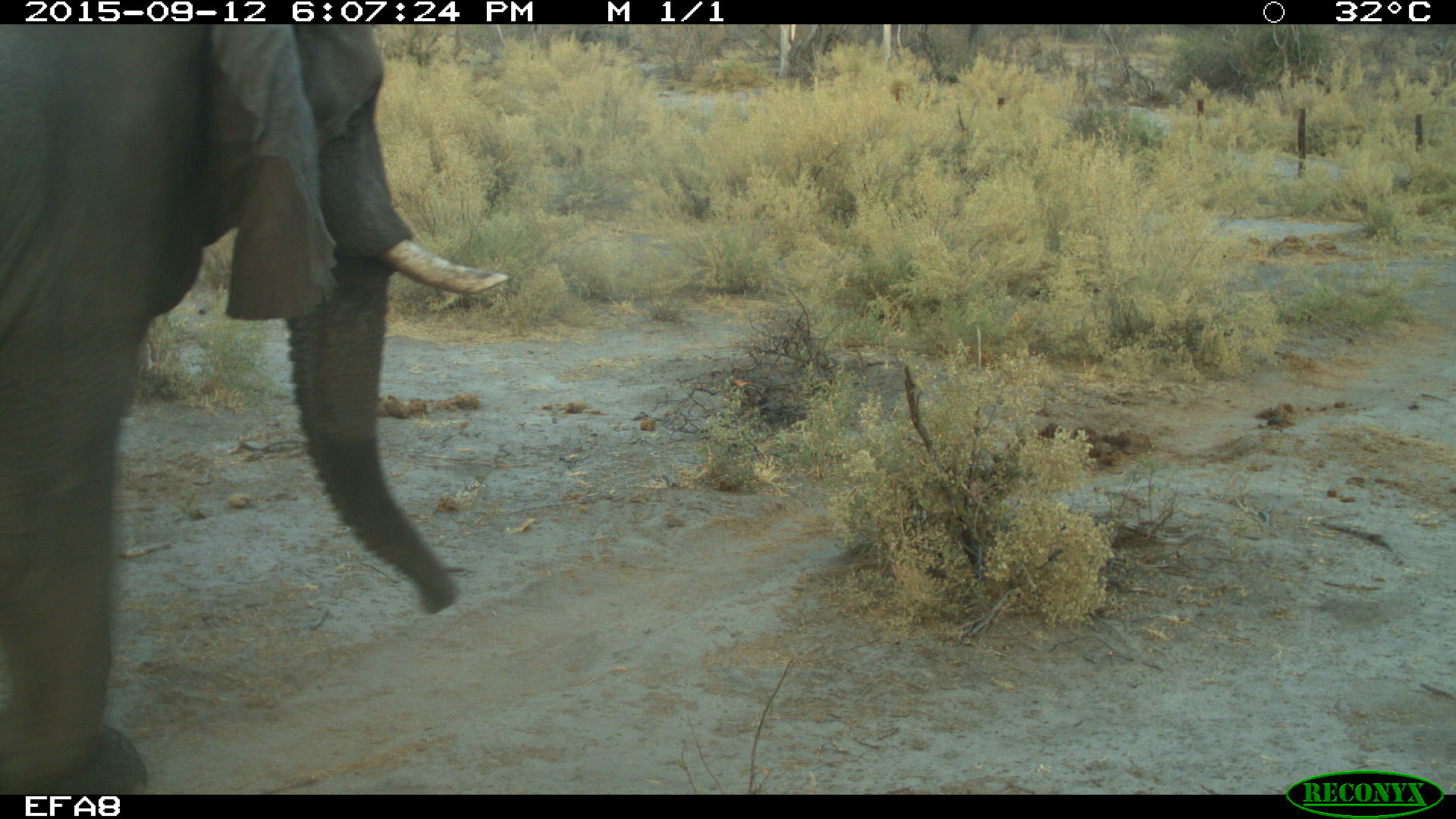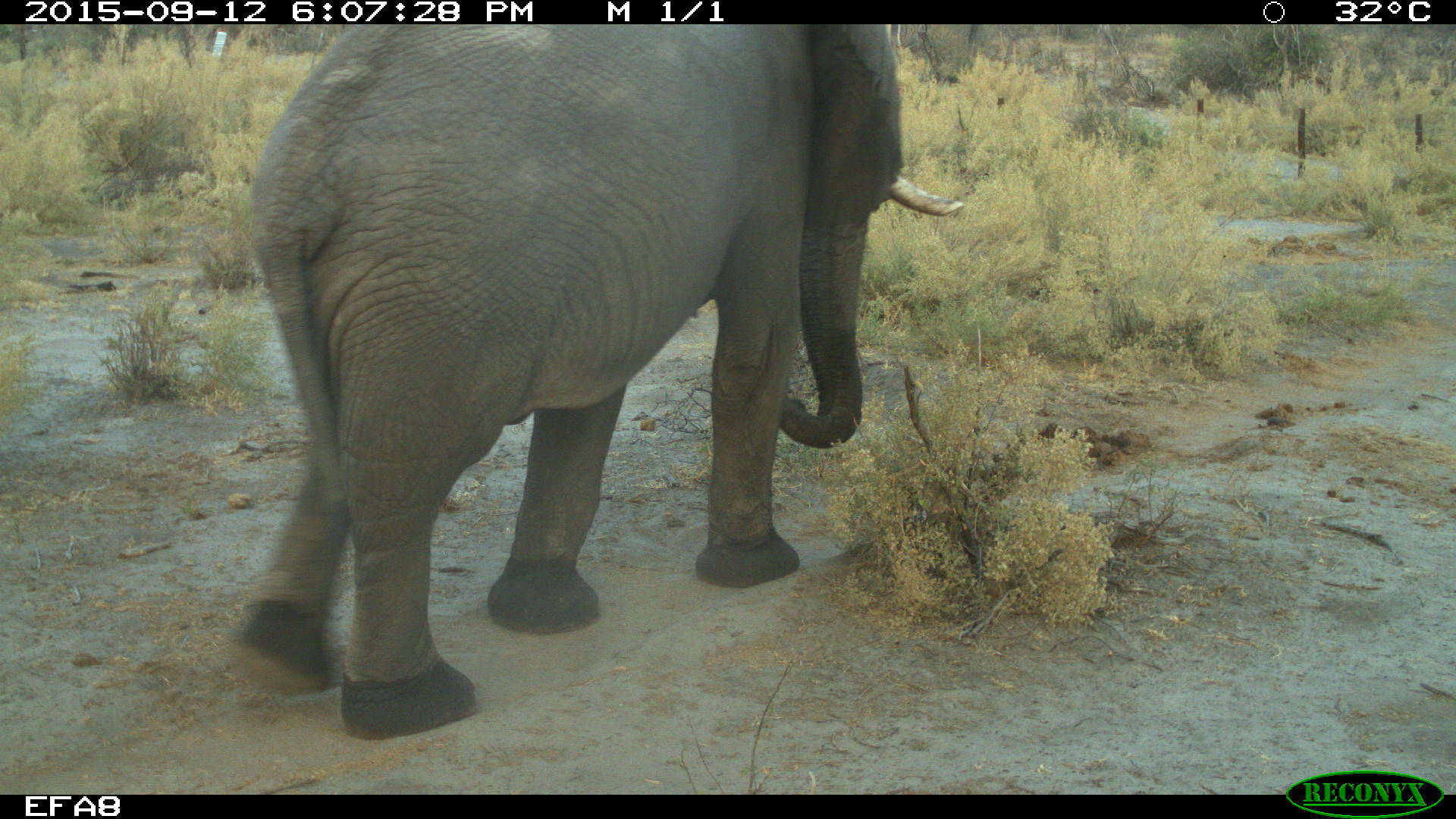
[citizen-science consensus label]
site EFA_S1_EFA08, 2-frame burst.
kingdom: Animalia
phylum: Chordata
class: Mammalia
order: Proboscidea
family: Elephantidae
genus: Loxodonta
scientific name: Loxodonta africana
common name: african bush elephant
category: elephant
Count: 1.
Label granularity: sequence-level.